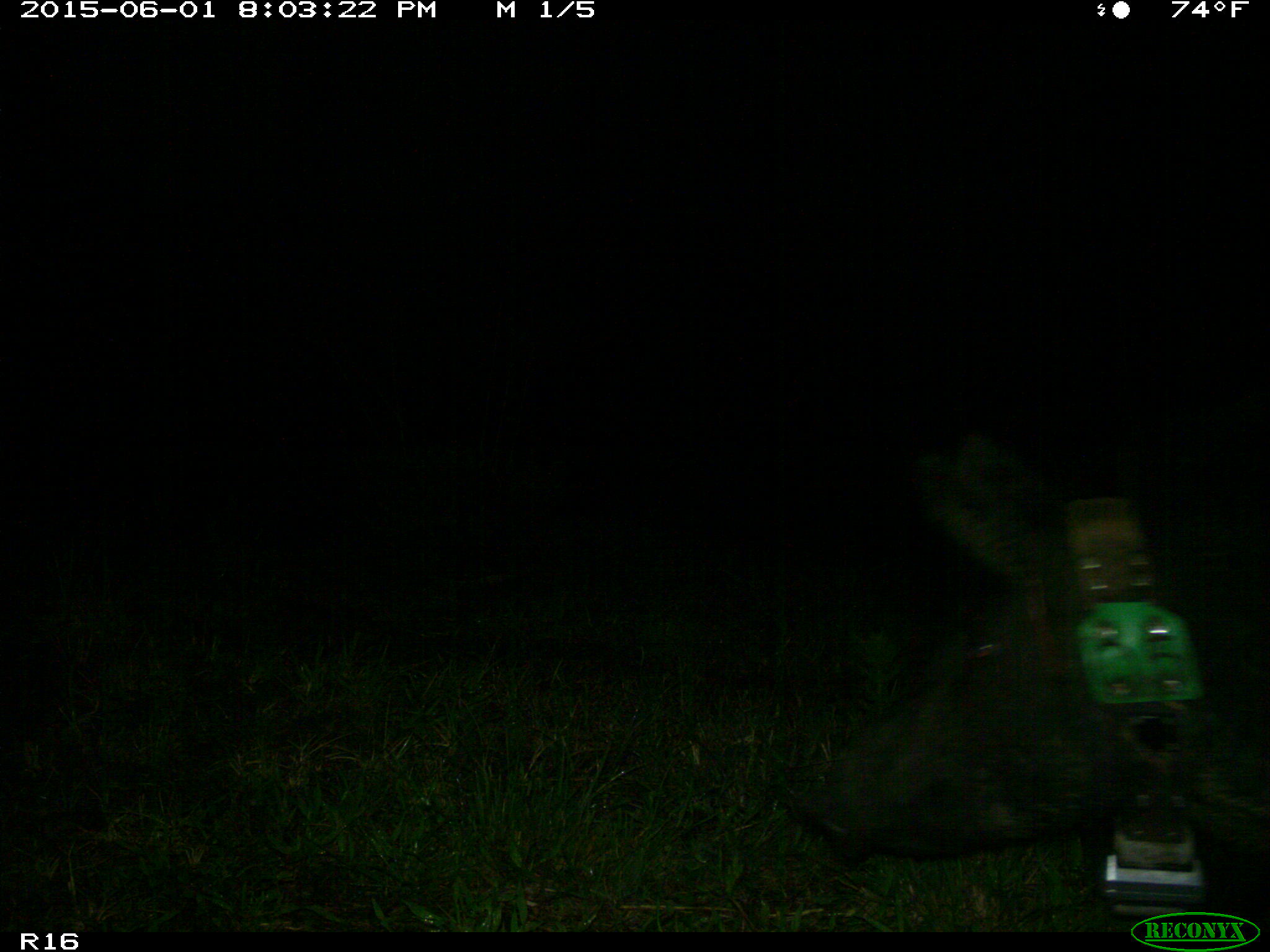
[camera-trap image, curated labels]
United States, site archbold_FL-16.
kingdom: Animalia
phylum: Chordata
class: Mammalia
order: Artiodactyla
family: Suidae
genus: Sus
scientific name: Sus scrofa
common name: wild boar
Sus scrofa (wild boar).